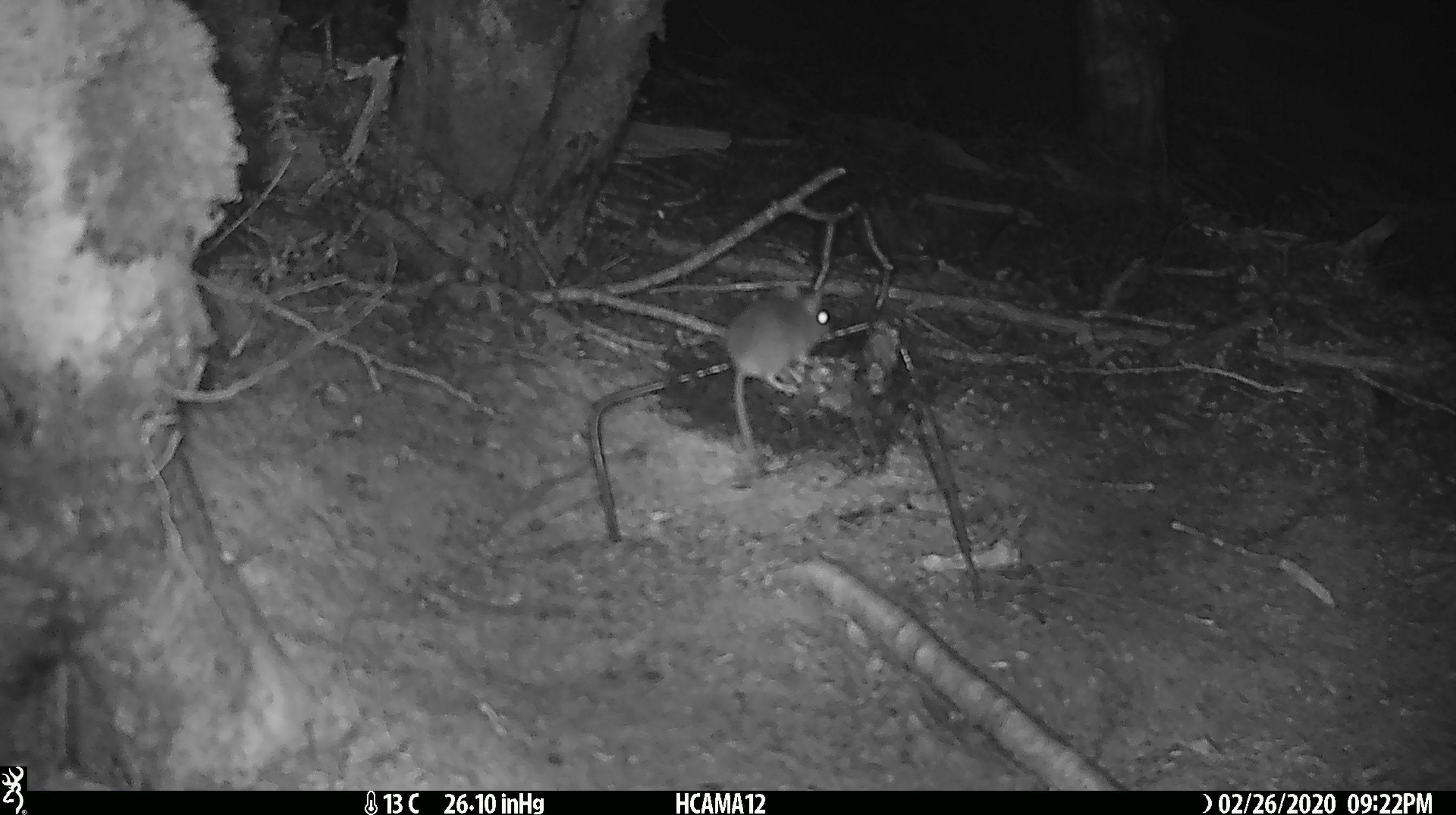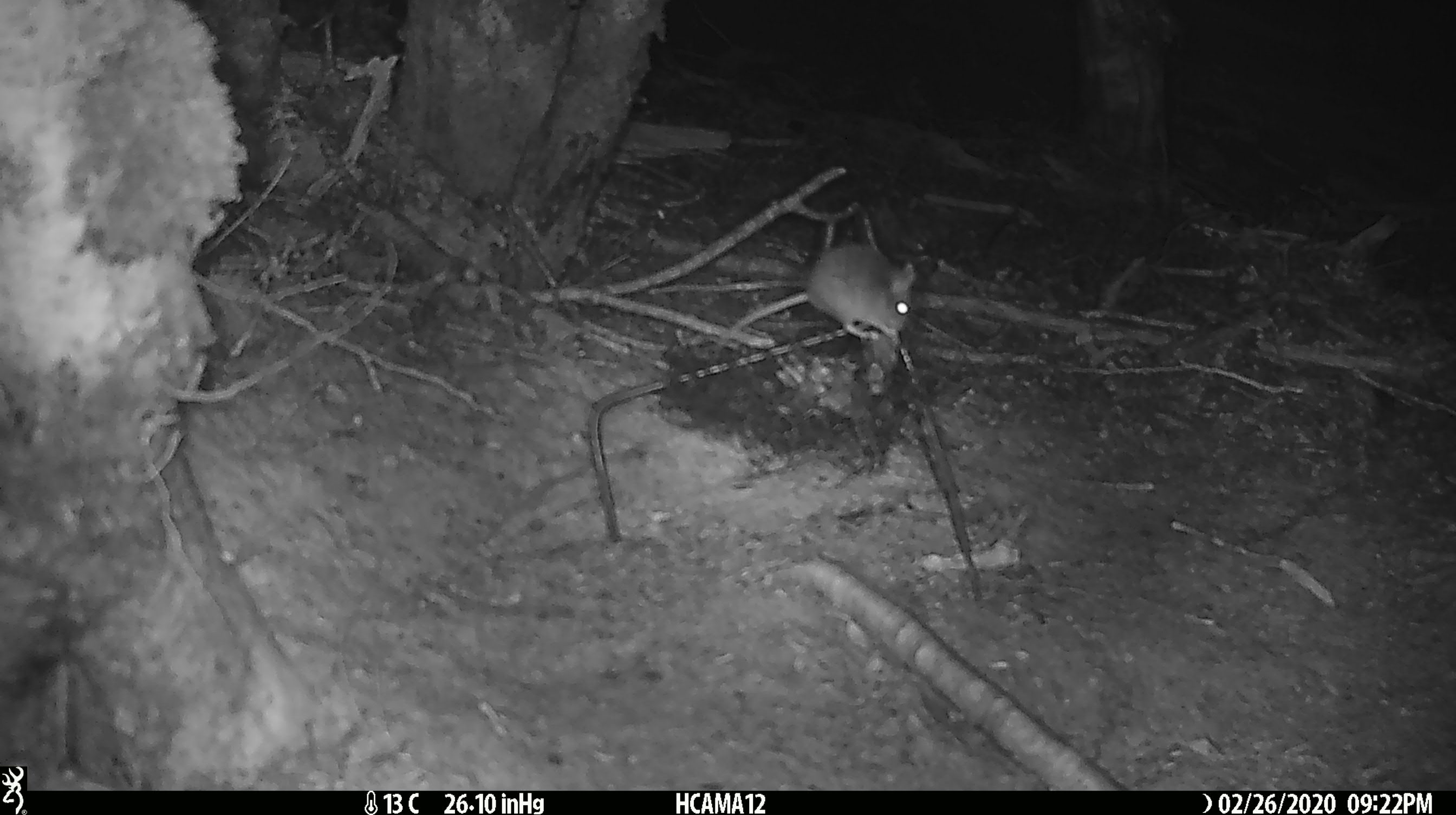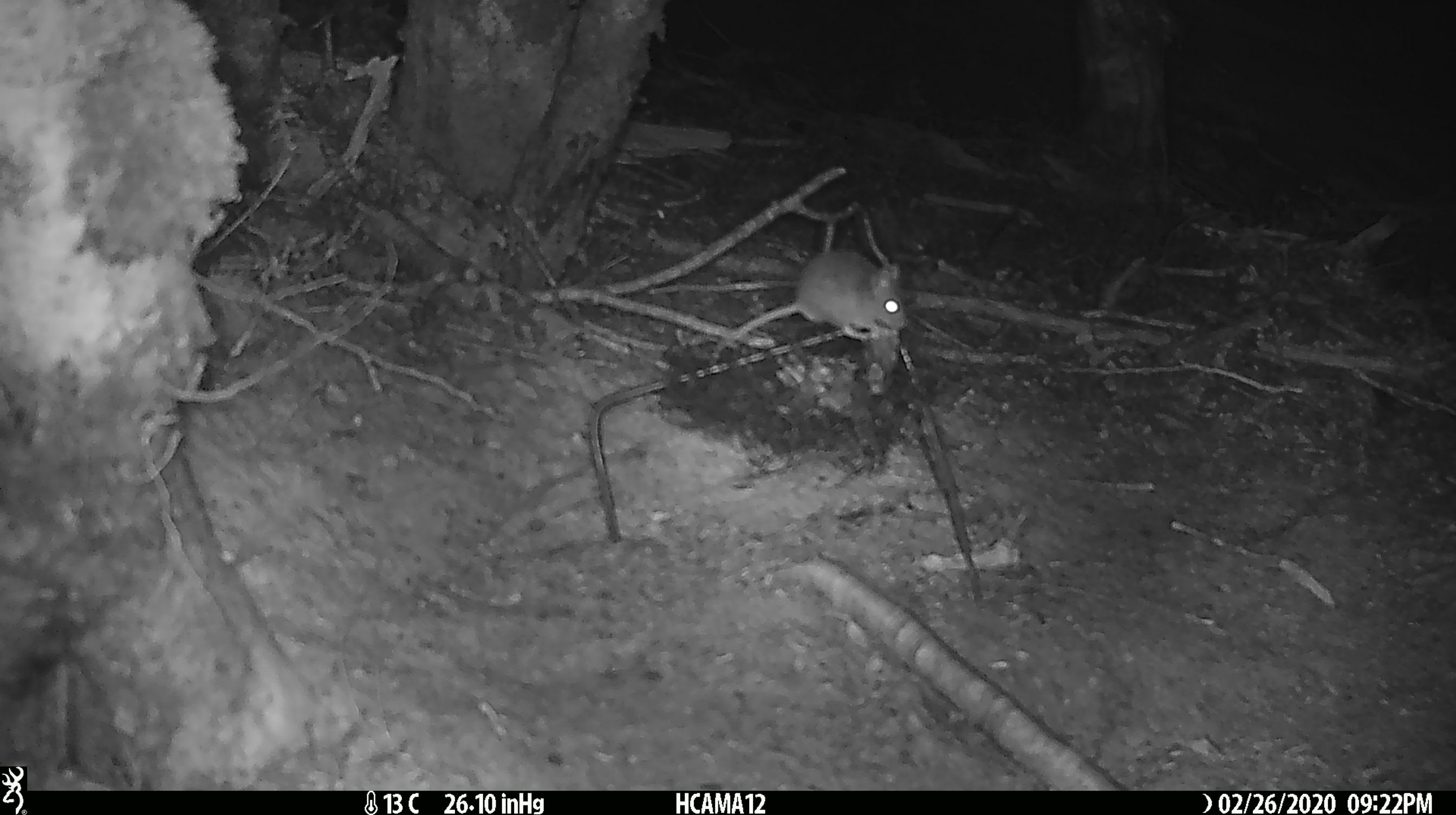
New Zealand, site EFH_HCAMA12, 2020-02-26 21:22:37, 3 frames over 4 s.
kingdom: Animalia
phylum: Chordata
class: Mammalia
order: Rodentia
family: Muridae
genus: Mus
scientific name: Mus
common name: mouse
Mouse (Mus).